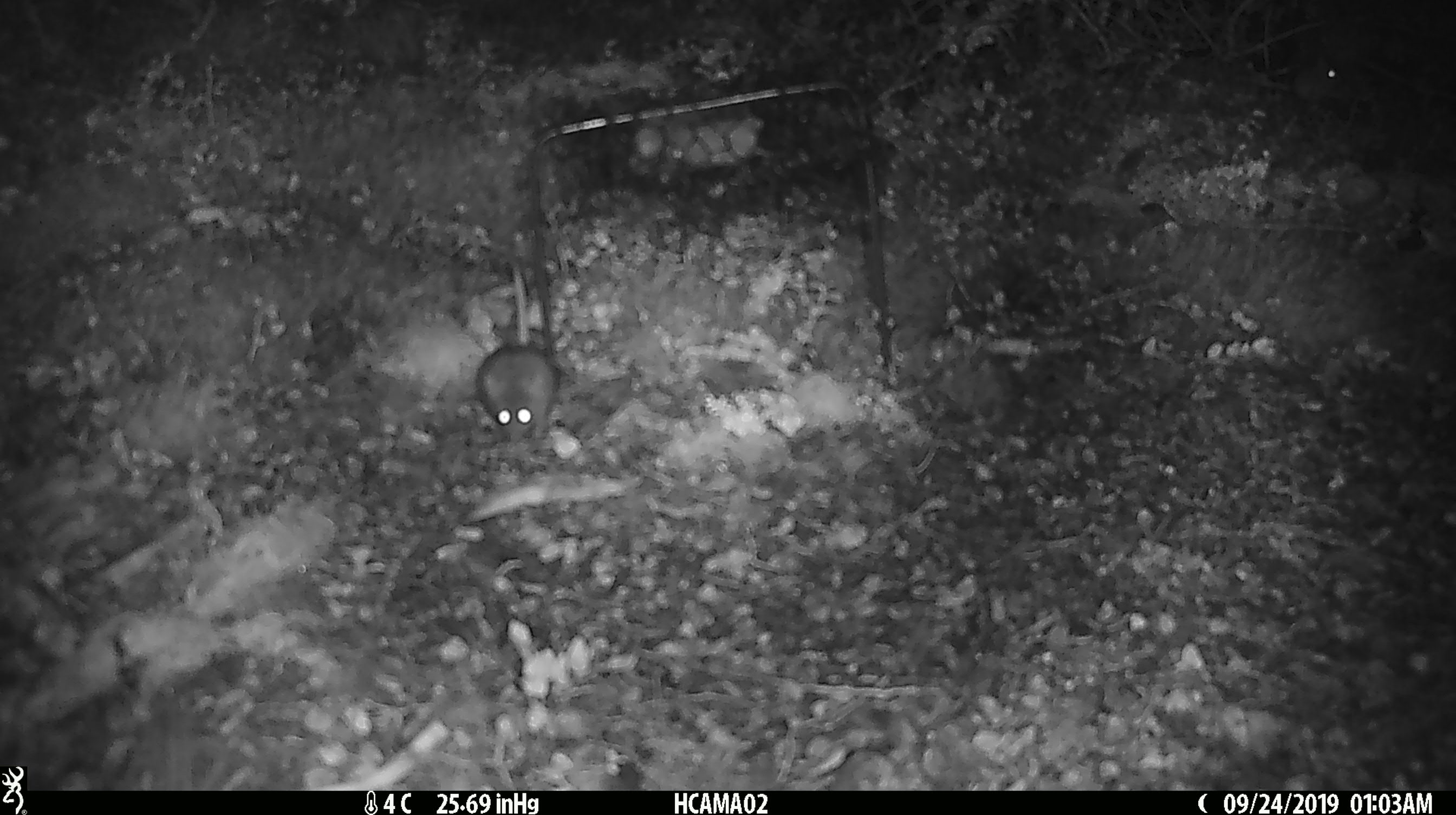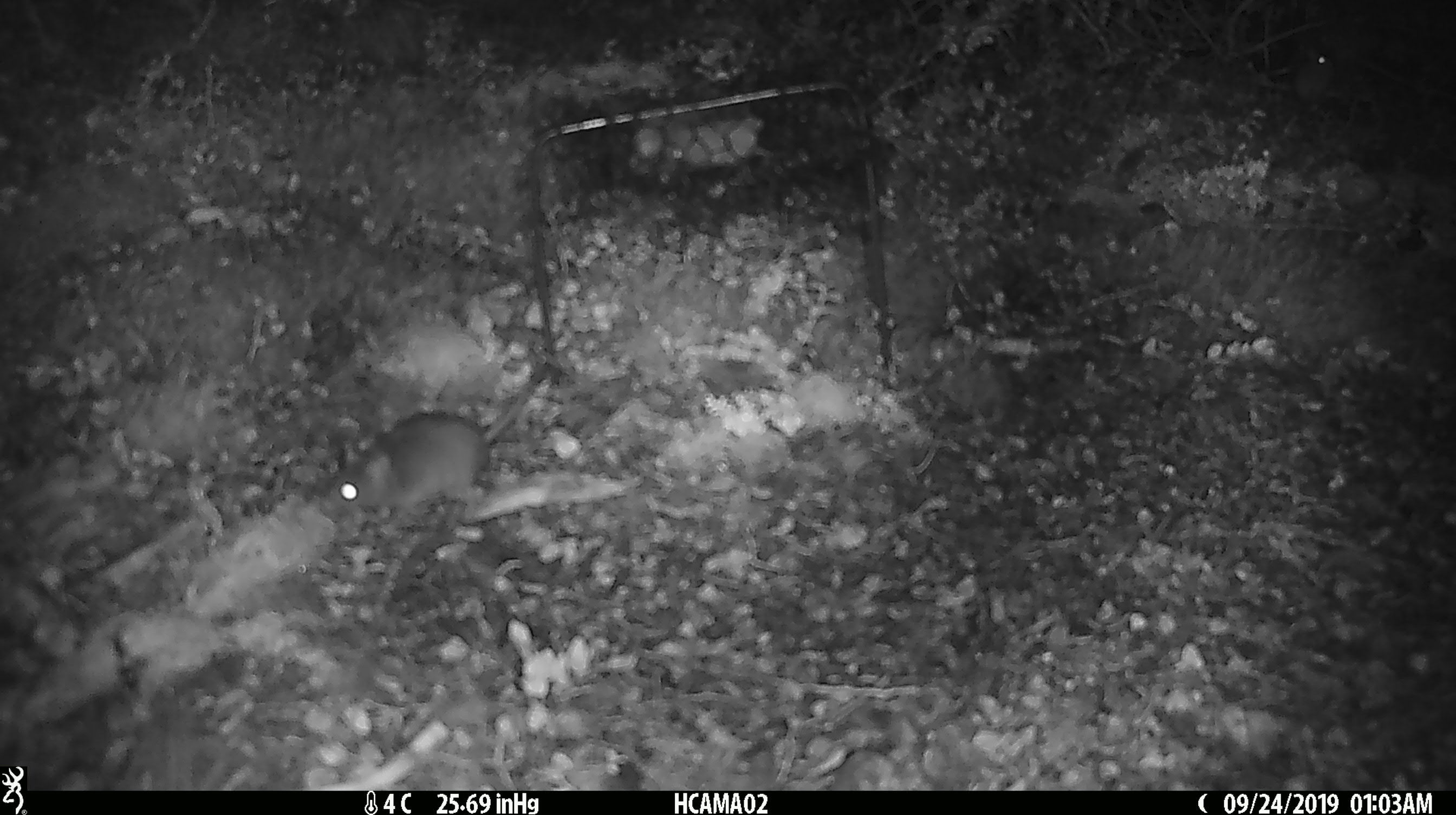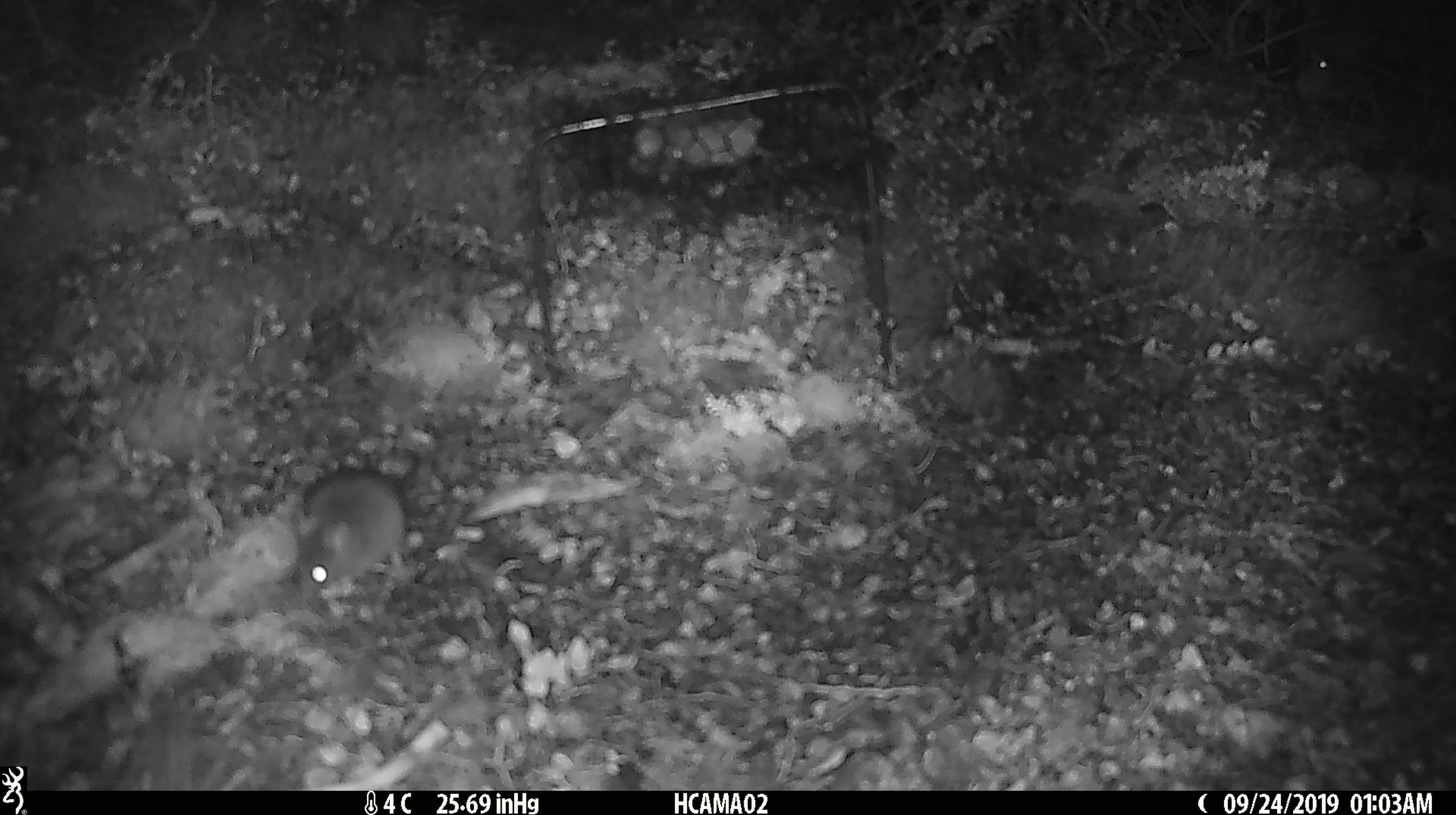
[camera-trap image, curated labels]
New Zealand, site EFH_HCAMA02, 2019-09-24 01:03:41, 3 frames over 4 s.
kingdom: Animalia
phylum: Chordata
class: Mammalia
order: Rodentia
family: Muridae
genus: Mus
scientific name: Mus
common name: mouse